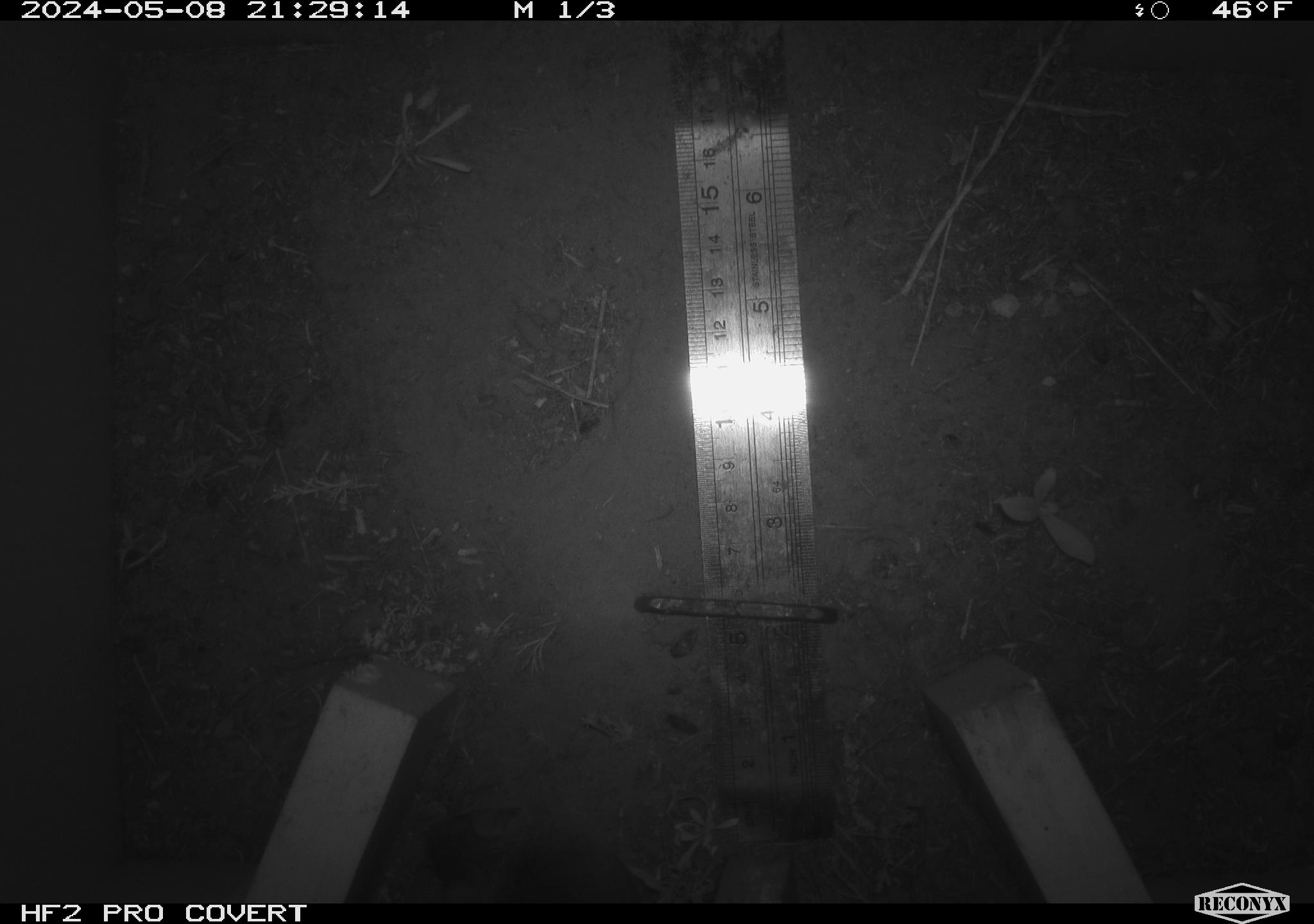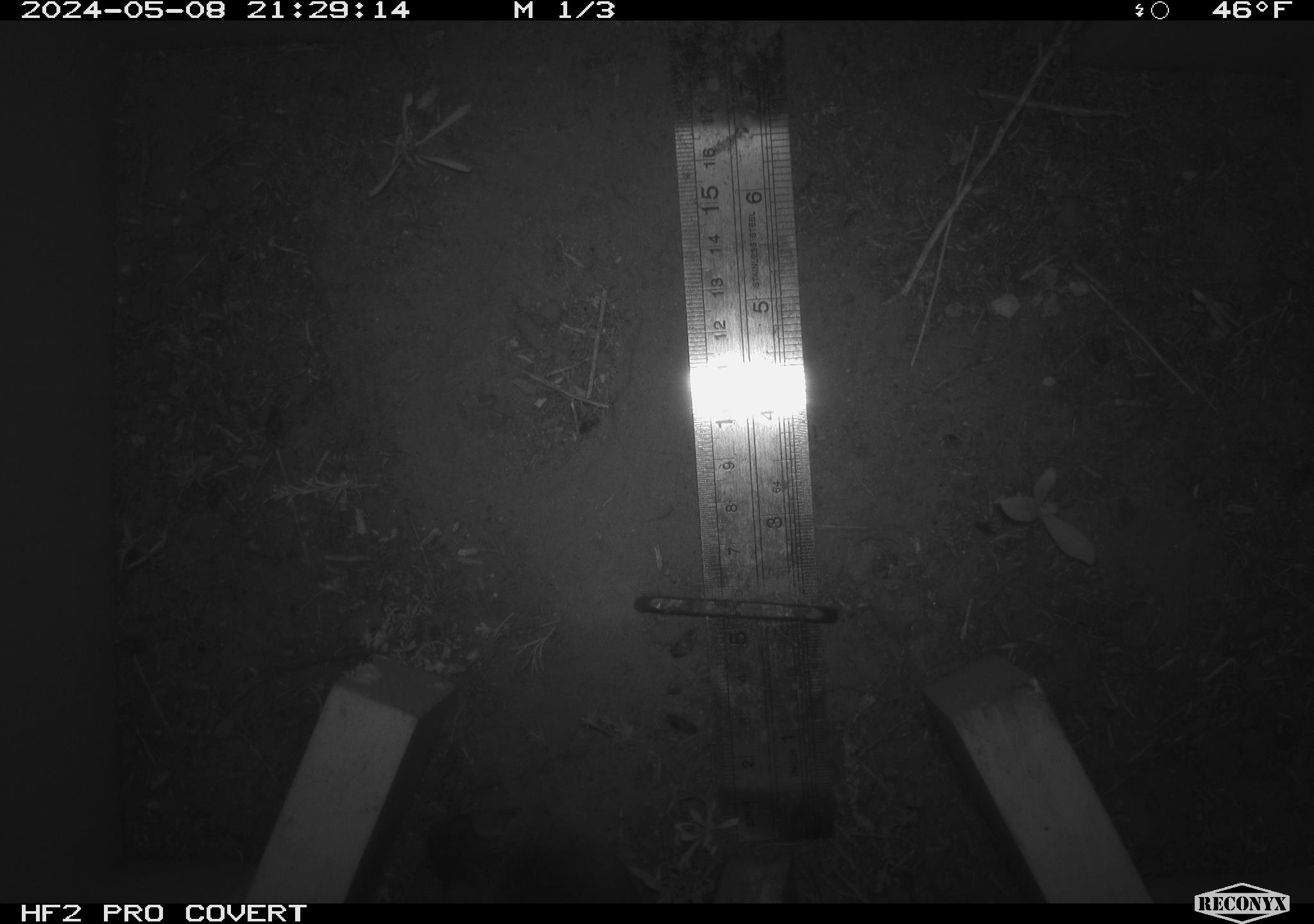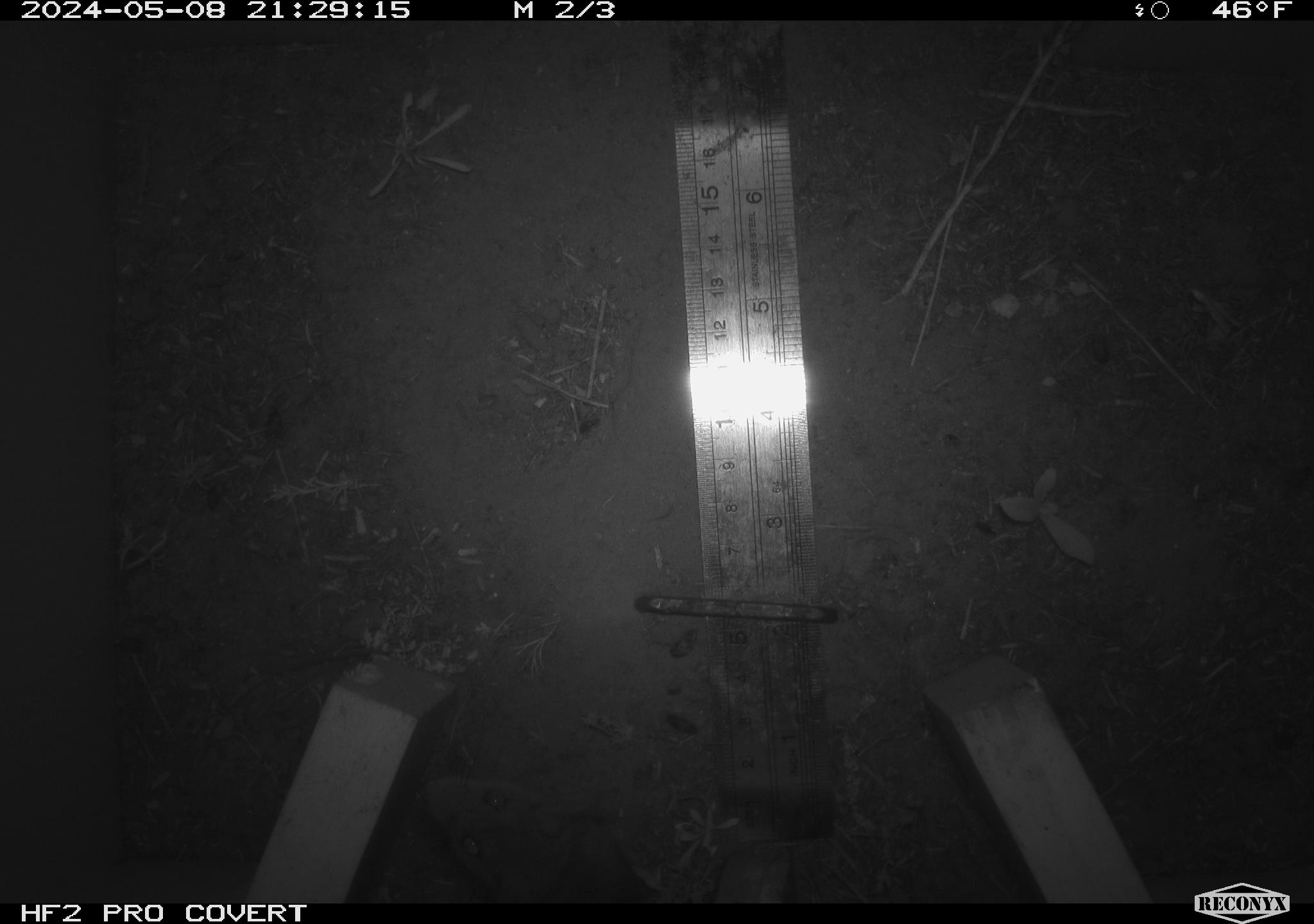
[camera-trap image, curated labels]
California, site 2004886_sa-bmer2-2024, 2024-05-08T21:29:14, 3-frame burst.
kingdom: Animalia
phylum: Chordata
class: Mammalia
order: Rodentia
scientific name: Rodentia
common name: mouse species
Mouse species (Rodentia).